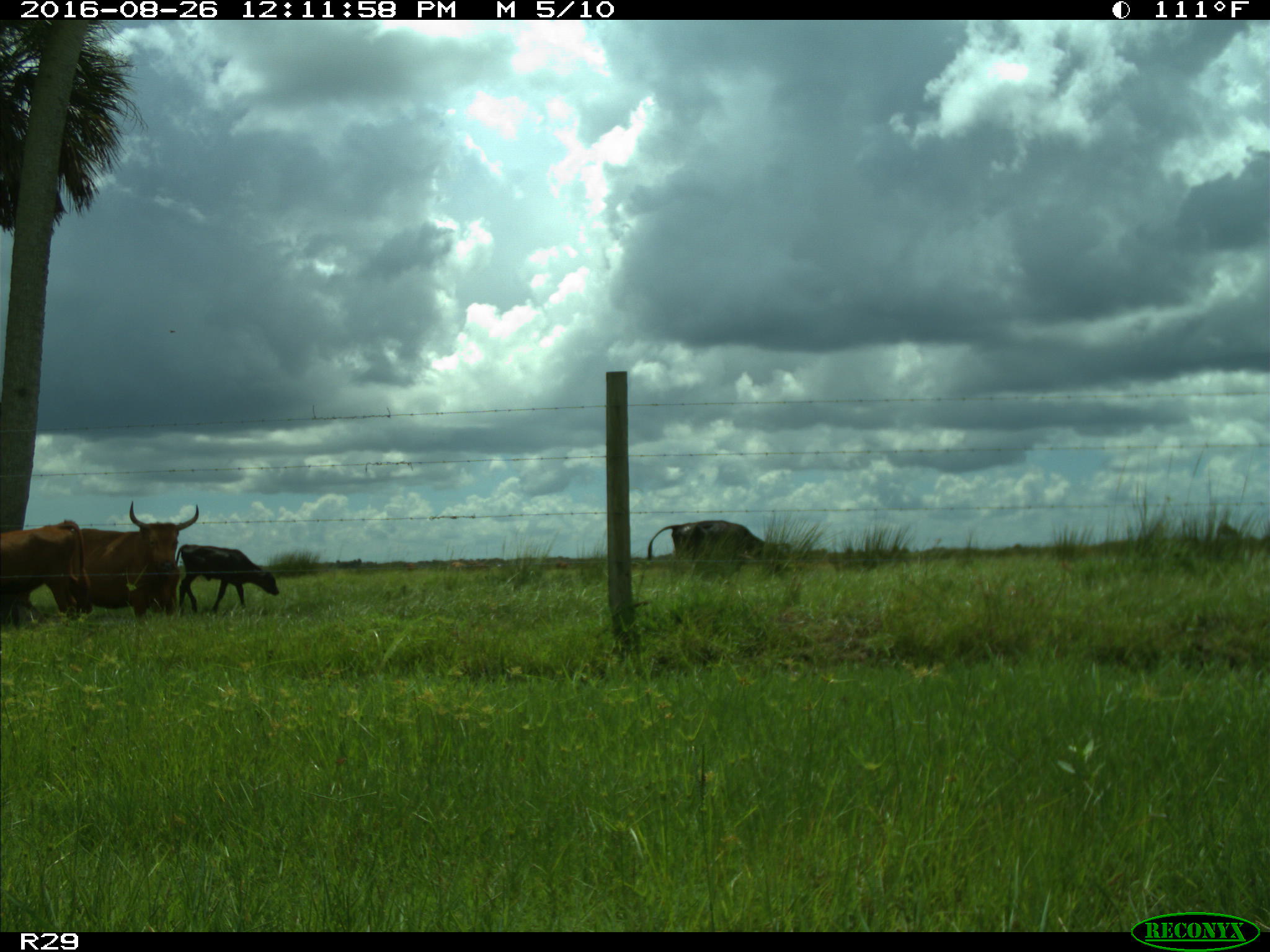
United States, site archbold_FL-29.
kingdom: Animalia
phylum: Chordata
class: Mammalia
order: Artiodactyla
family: Bovidae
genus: Bos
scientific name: Bos taurus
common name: domestic cow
Bos taurus (domestic cow).